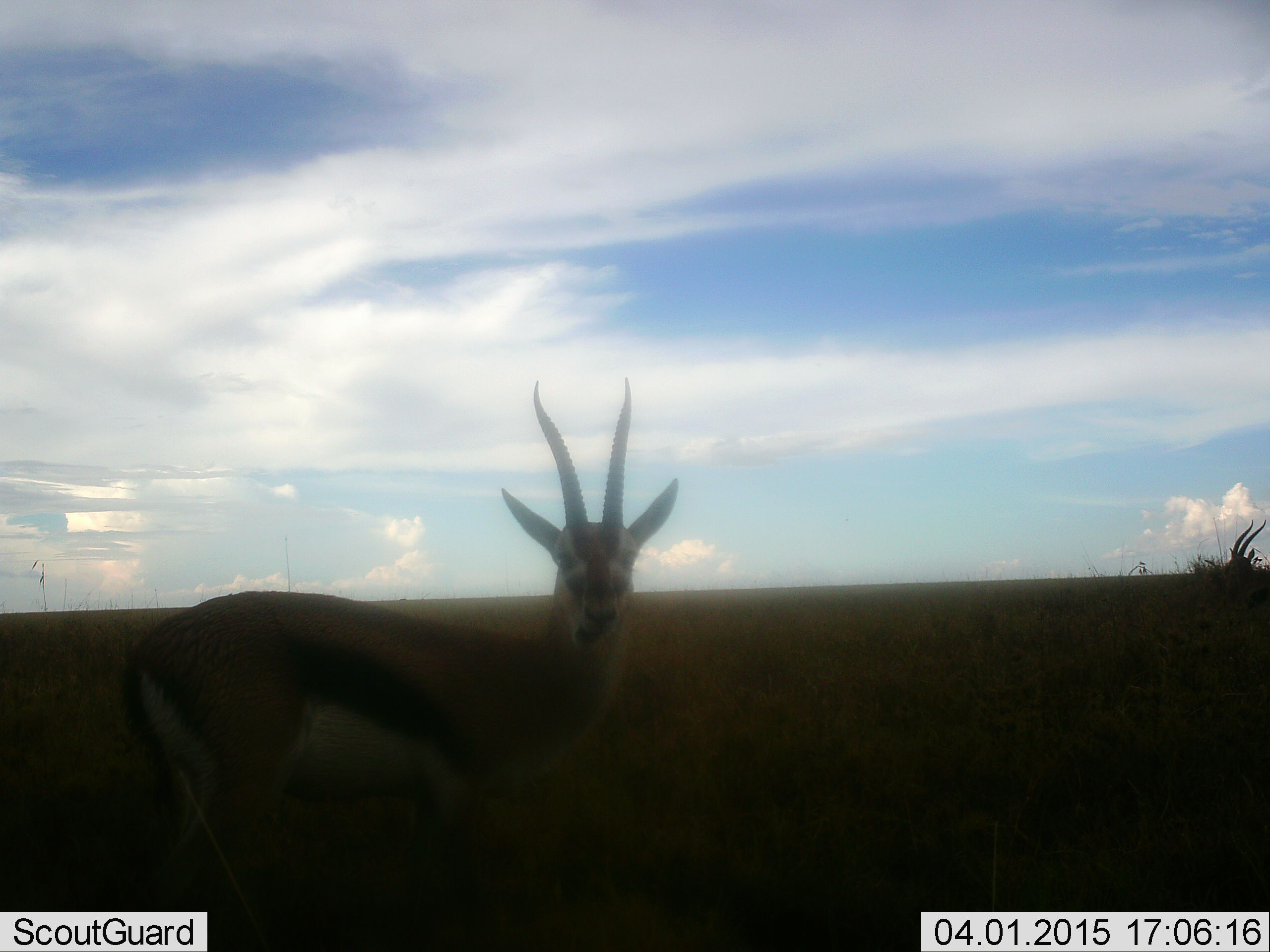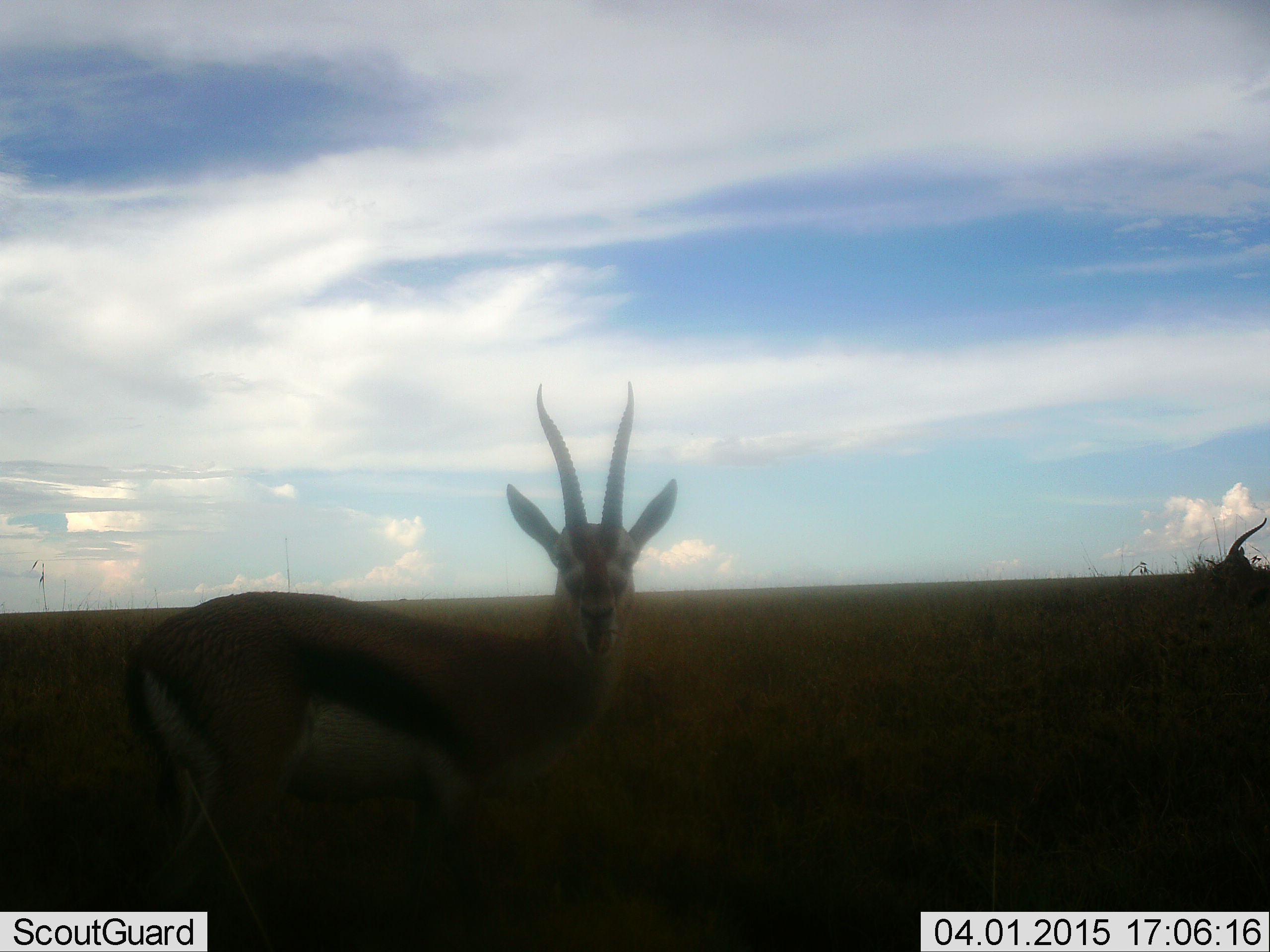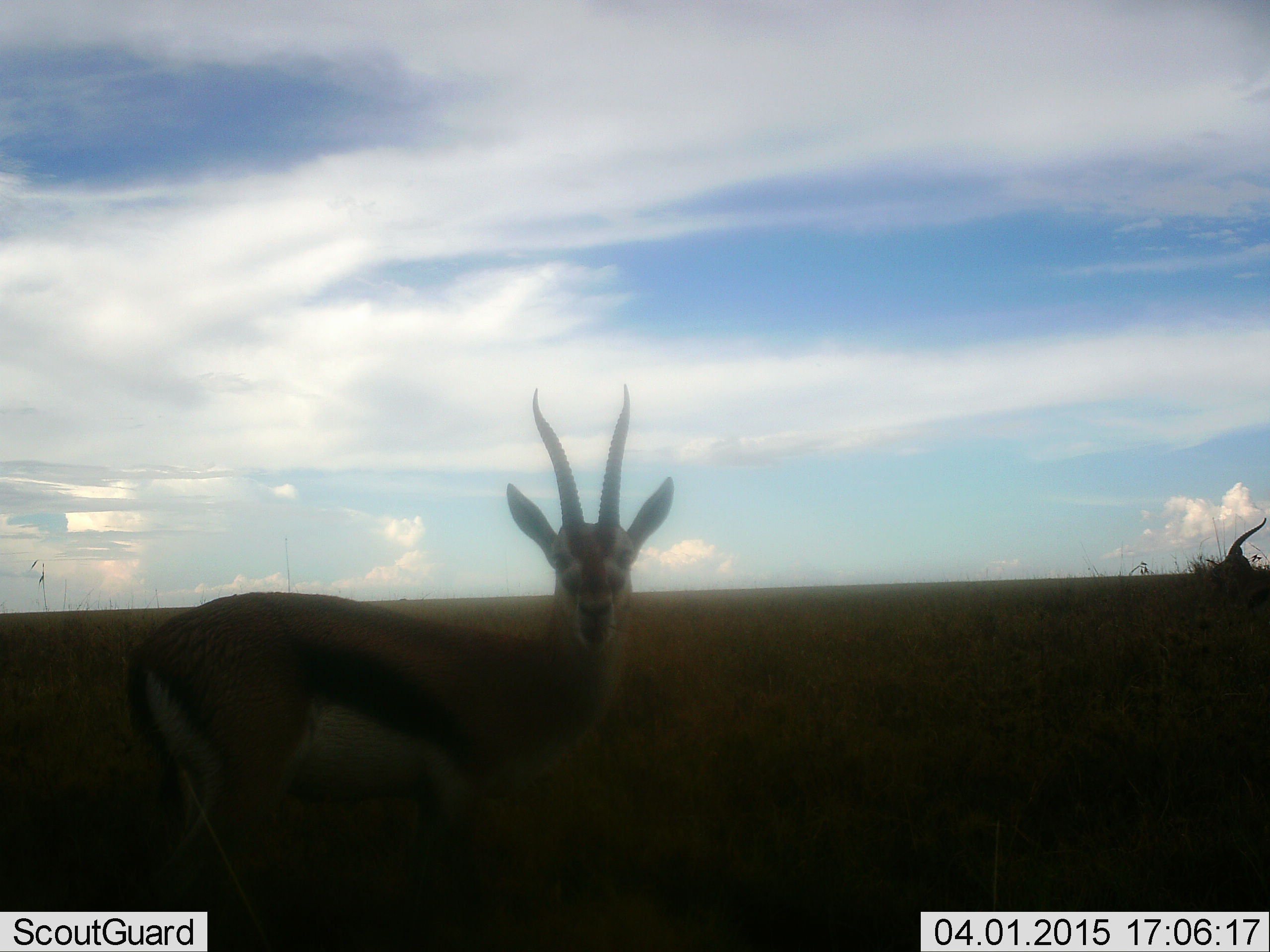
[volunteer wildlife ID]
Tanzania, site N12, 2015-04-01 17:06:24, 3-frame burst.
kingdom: Animalia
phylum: Chordata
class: Mammalia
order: Artiodactyla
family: Bovidae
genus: Eudorcas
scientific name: Eudorcas thomsonii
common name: thomson's gazelle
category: gazellethomsons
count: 2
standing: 90%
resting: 0%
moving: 10%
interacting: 0%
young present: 0%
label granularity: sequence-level